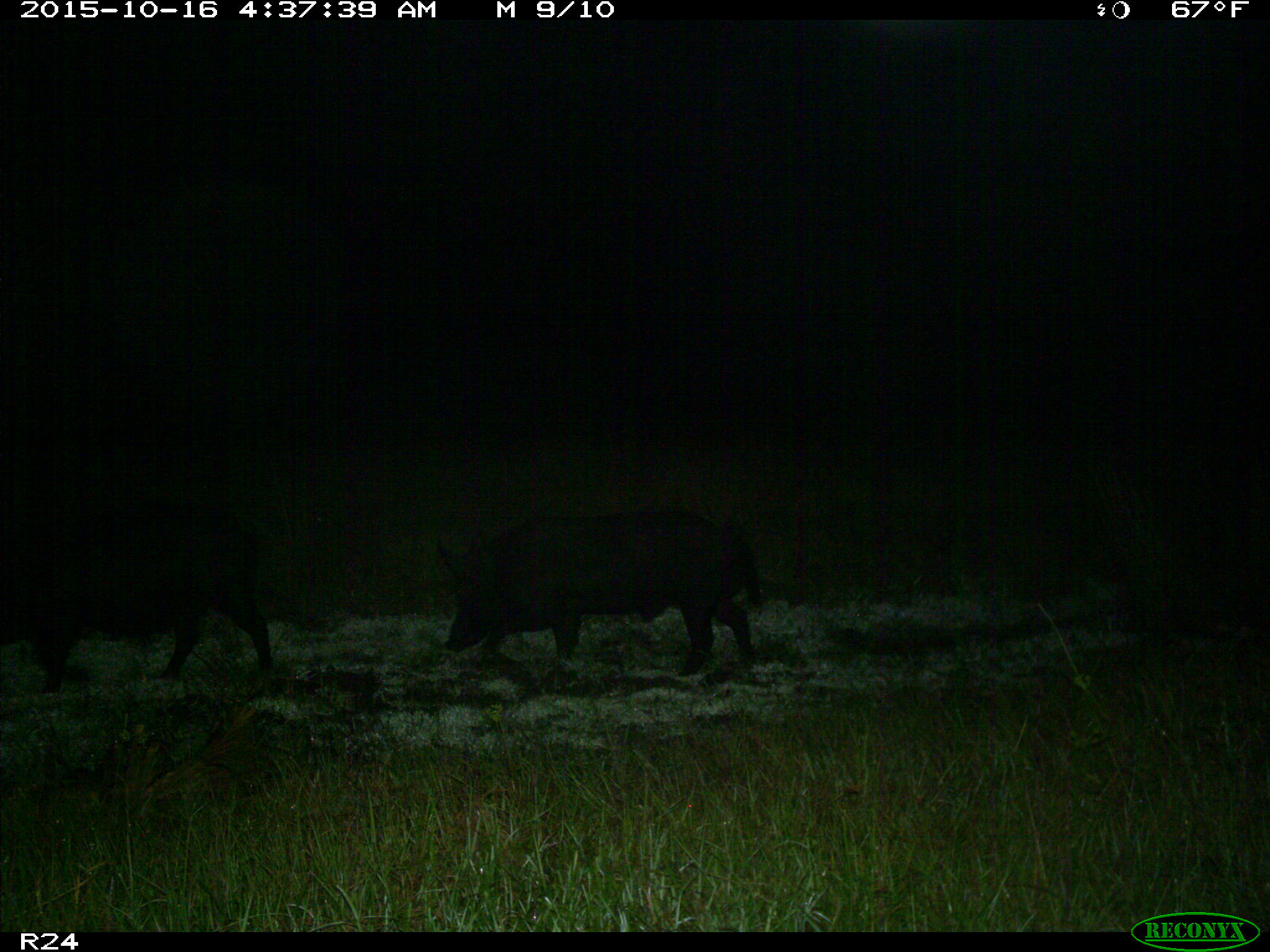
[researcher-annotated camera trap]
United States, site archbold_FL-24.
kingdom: Animalia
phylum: Chordata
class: Mammalia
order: Artiodactyla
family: Suidae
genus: Sus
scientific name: Sus scrofa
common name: wild boar